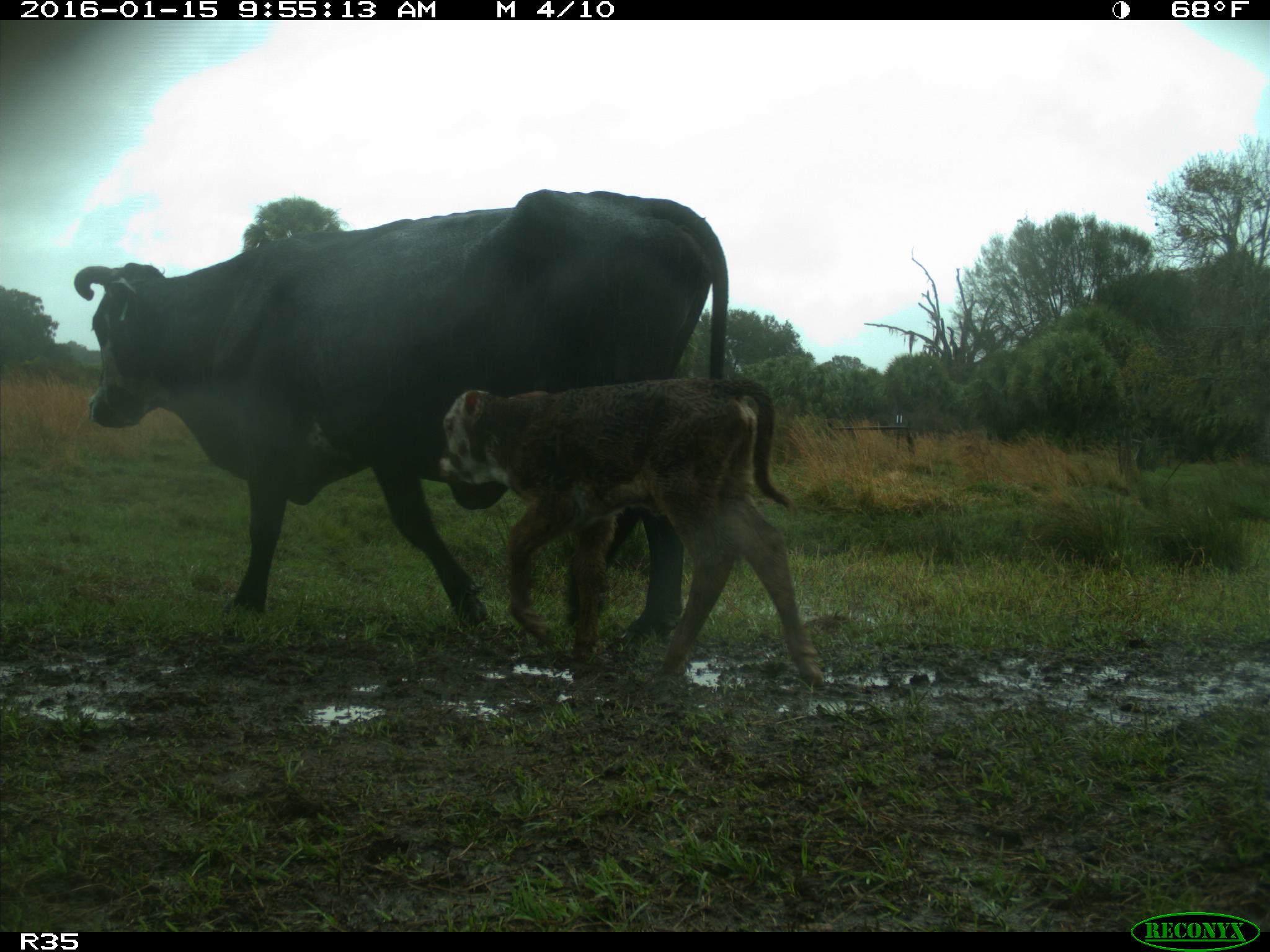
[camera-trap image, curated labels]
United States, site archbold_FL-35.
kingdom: Animalia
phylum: Chordata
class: Mammalia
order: Artiodactyla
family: Bovidae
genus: Bos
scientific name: Bos taurus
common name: domestic cow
Bos taurus (domestic cow).